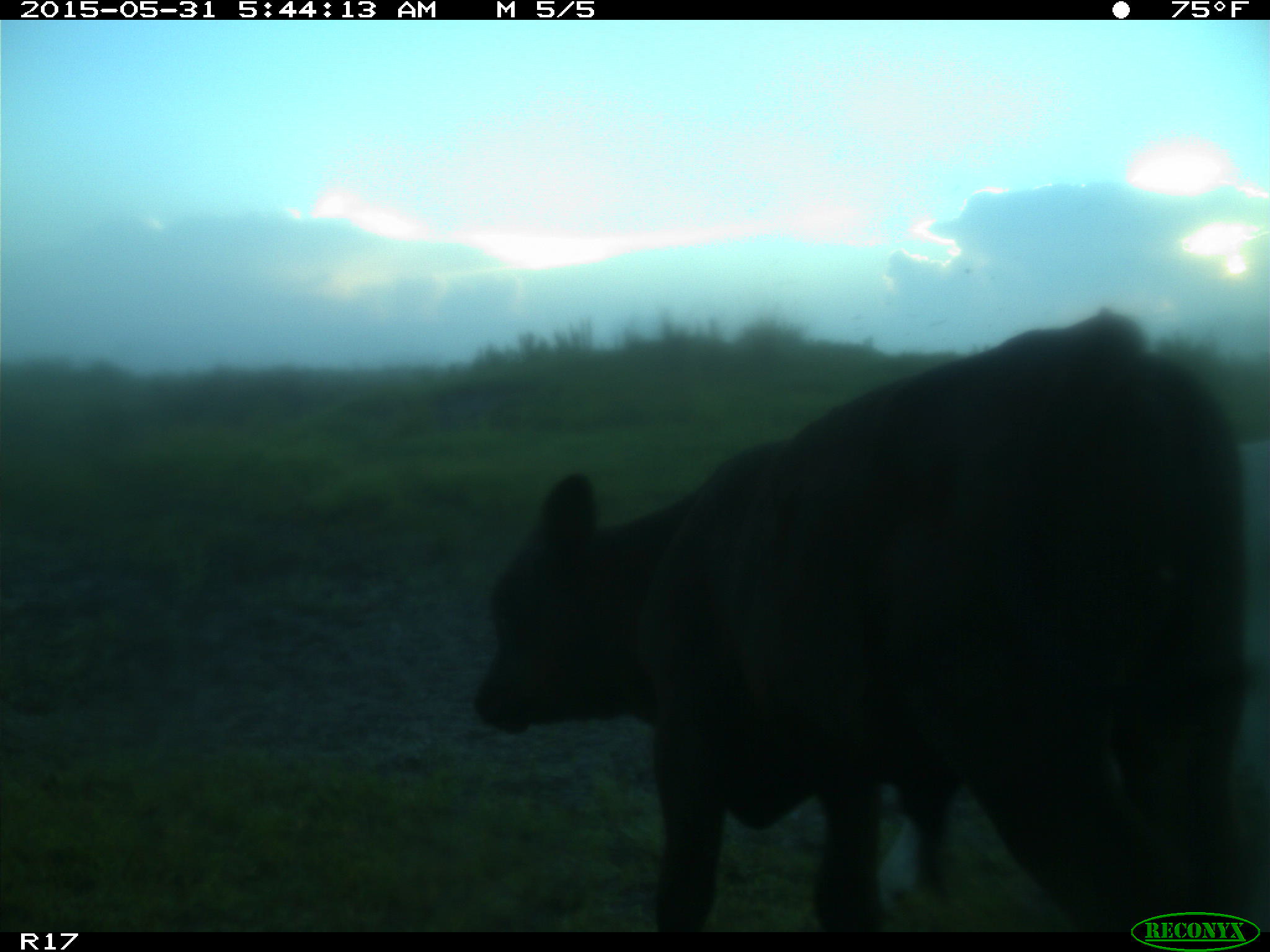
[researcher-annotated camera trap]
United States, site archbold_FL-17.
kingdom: Animalia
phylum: Chordata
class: Mammalia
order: Artiodactyla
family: Bovidae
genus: Bos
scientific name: Bos taurus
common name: domestic cow